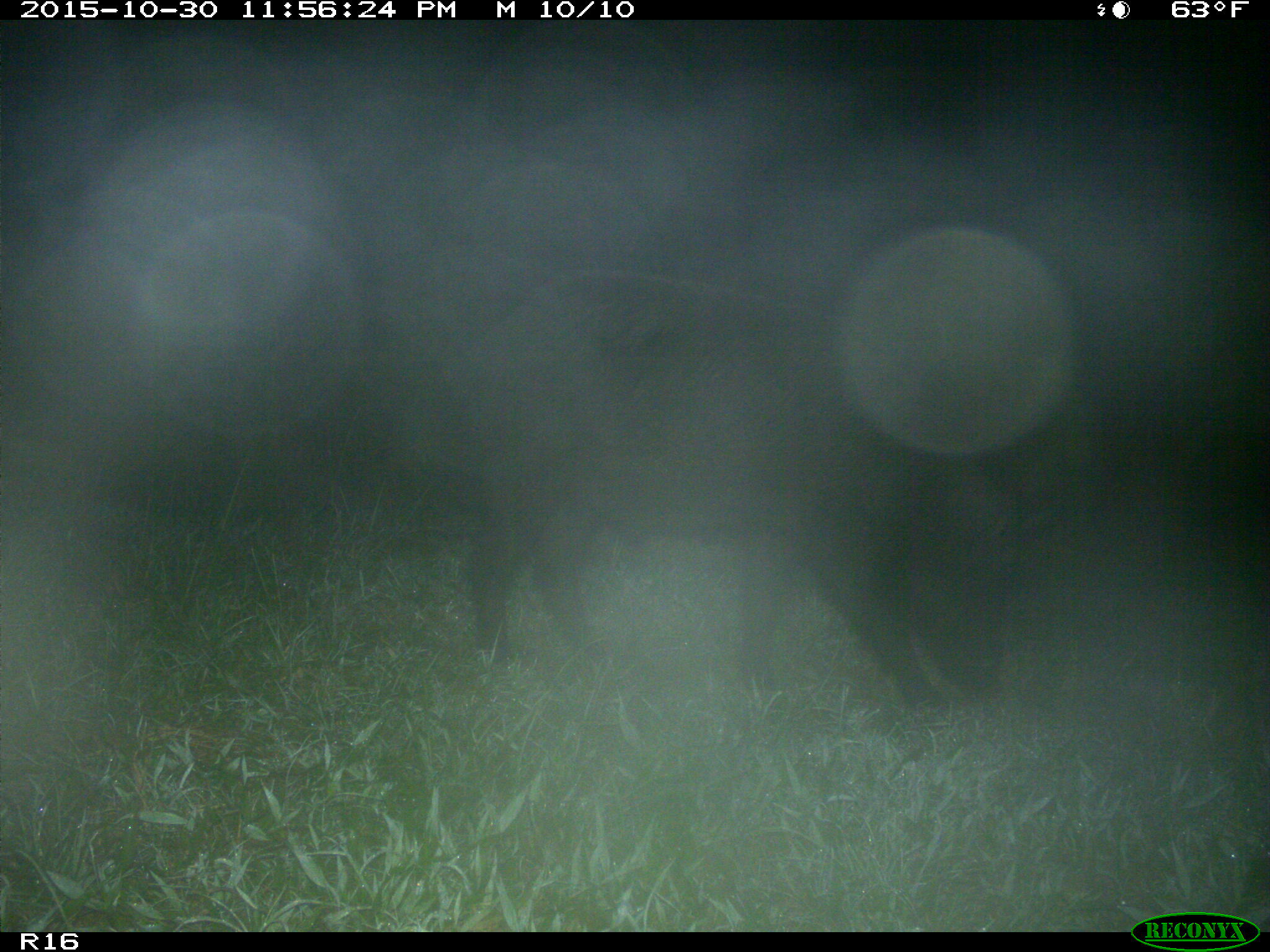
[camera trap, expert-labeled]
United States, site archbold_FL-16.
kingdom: Animalia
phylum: Chordata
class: Mammalia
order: Artiodactyla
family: Suidae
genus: Sus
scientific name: Sus scrofa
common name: wild boar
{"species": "Sus scrofa (wild boar)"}